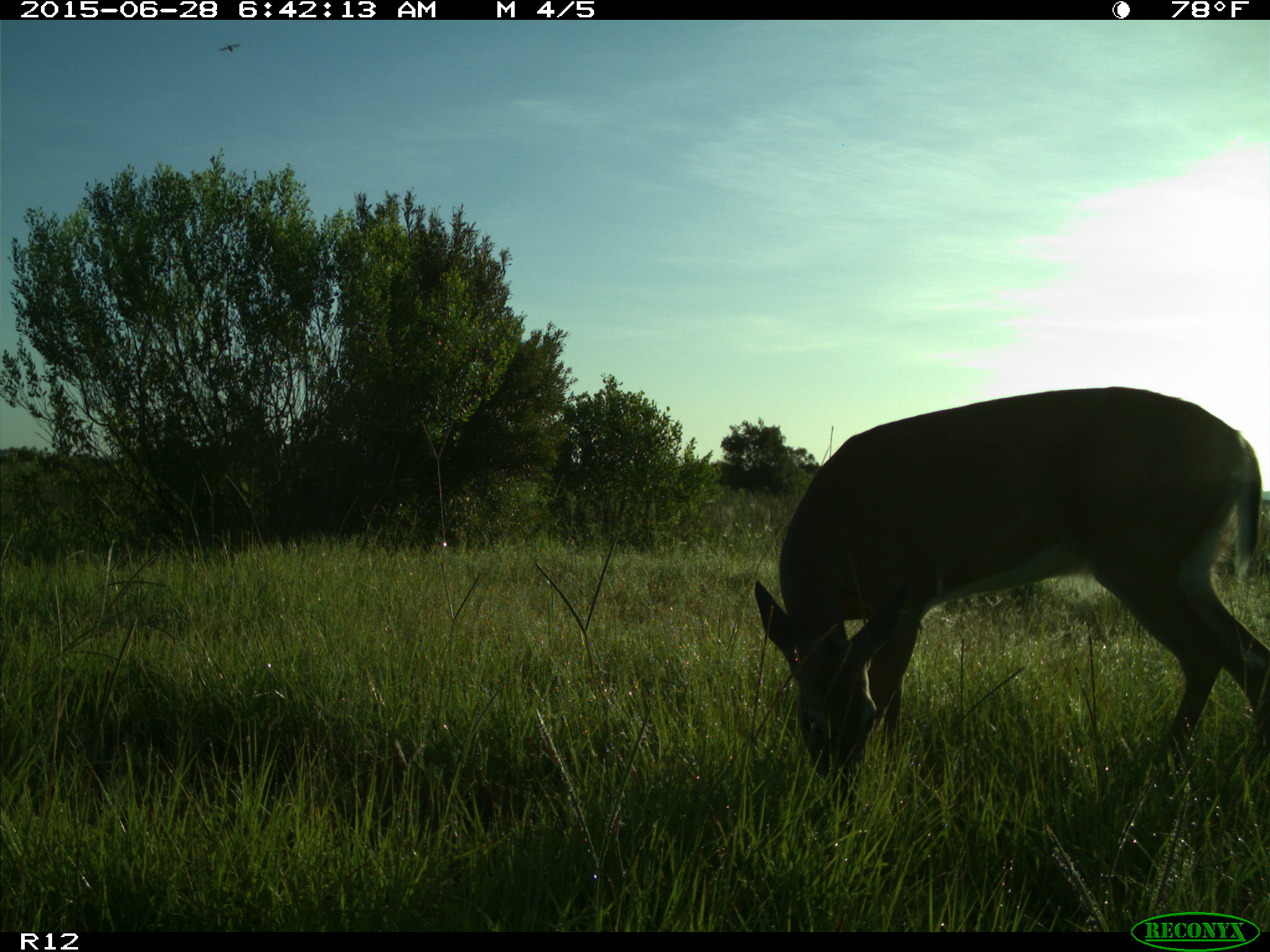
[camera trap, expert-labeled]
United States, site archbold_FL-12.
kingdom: Animalia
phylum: Chordata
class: Mammalia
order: Artiodactyla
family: Cervidae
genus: Odocoileus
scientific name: Odocoileus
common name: deer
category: unidentified deer